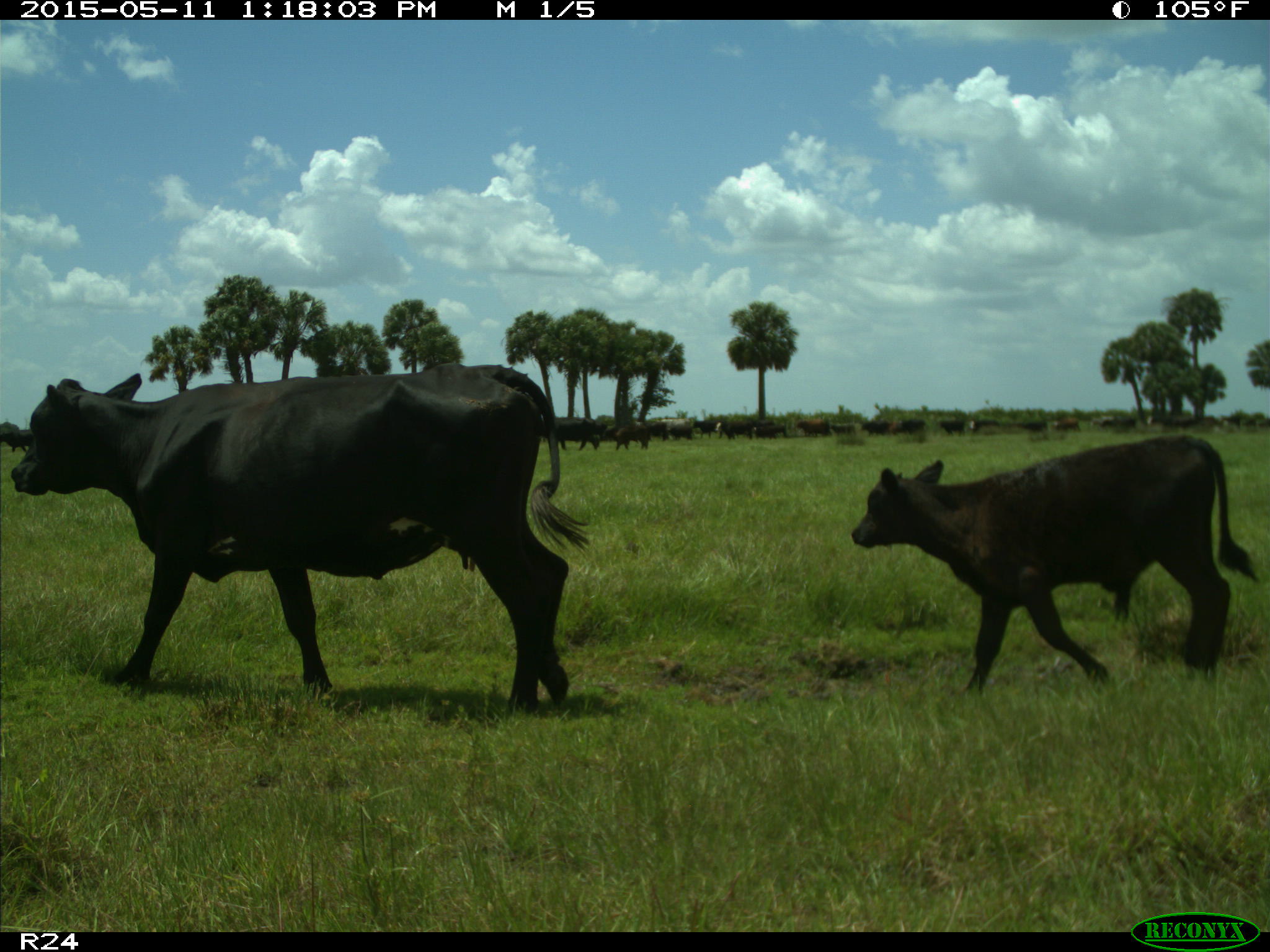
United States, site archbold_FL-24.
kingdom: Animalia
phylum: Chordata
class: Mammalia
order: Artiodactyla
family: Bovidae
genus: Bos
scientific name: Bos taurus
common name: domestic cow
Bos taurus (domestic cow).